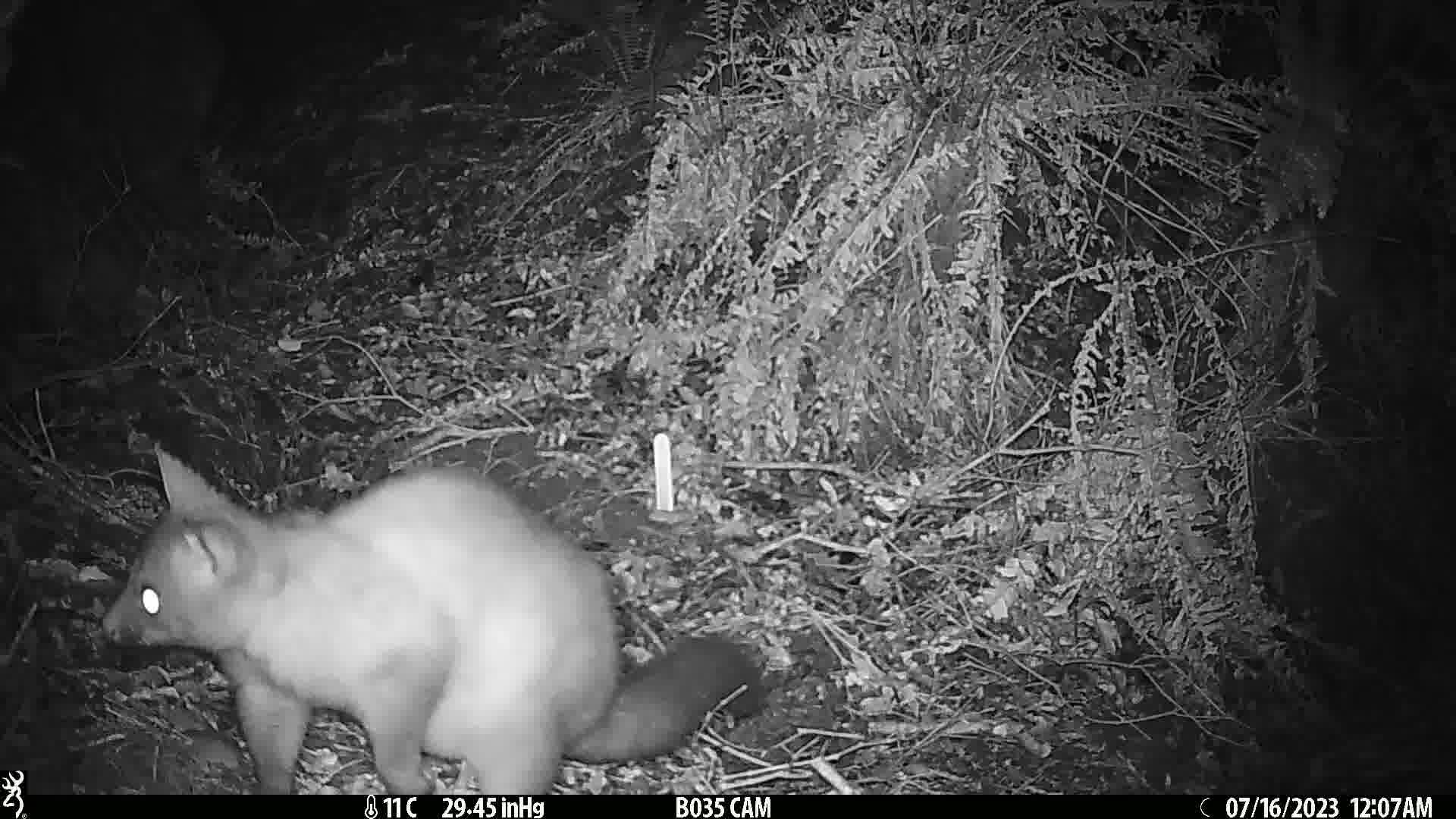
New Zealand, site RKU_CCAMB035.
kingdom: Animalia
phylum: Chordata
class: Mammalia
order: Diprotodontia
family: Phalangeridae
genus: Trichosurus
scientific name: Trichosurus vulpecula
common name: common brushtail possum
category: possum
Possum (common brushtail possum) (Trichosurus vulpecula).